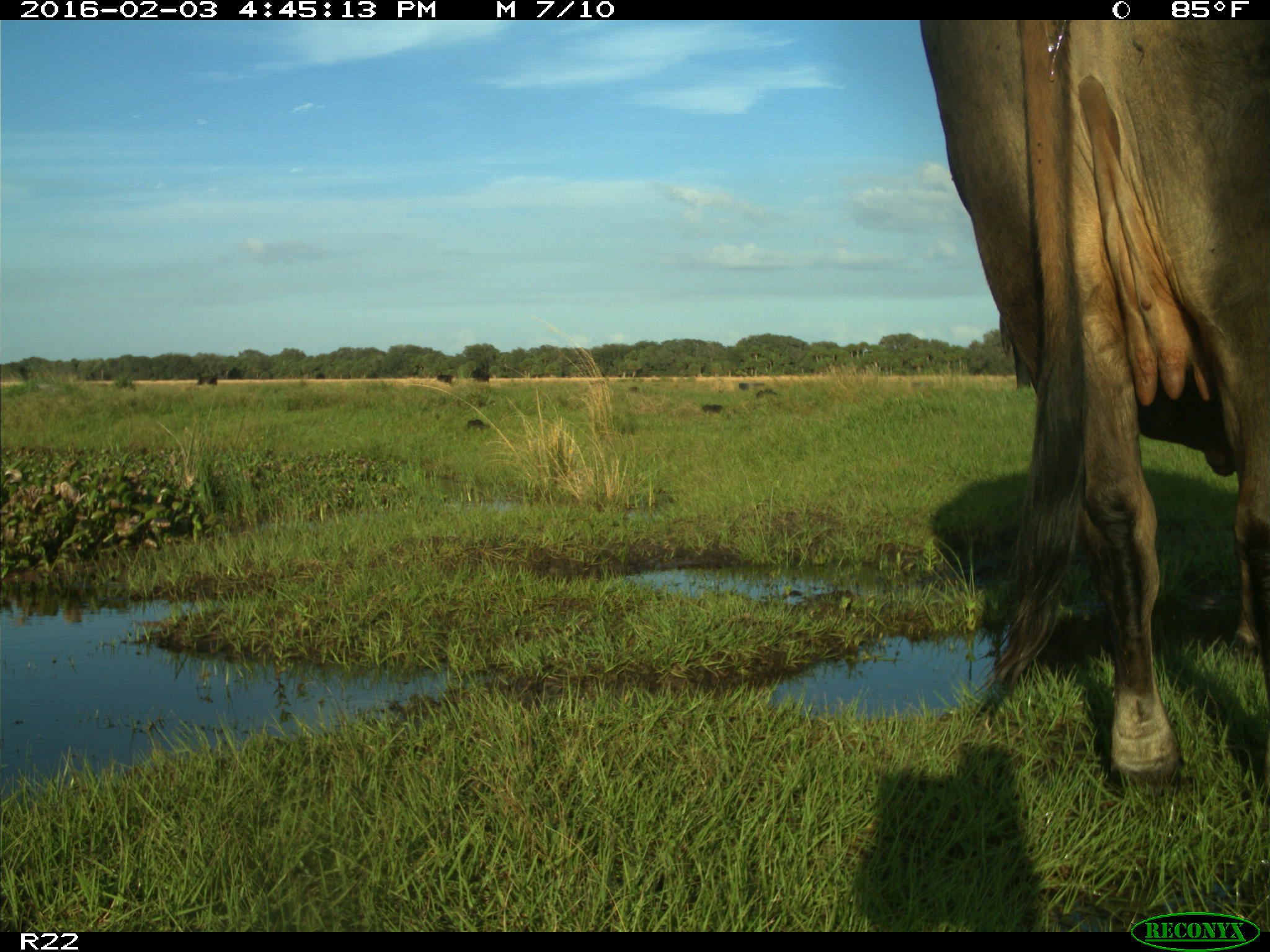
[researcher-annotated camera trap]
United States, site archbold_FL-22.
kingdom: Animalia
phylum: Chordata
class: Mammalia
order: Artiodactyla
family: Bovidae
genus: Bos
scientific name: Bos taurus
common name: domestic cow